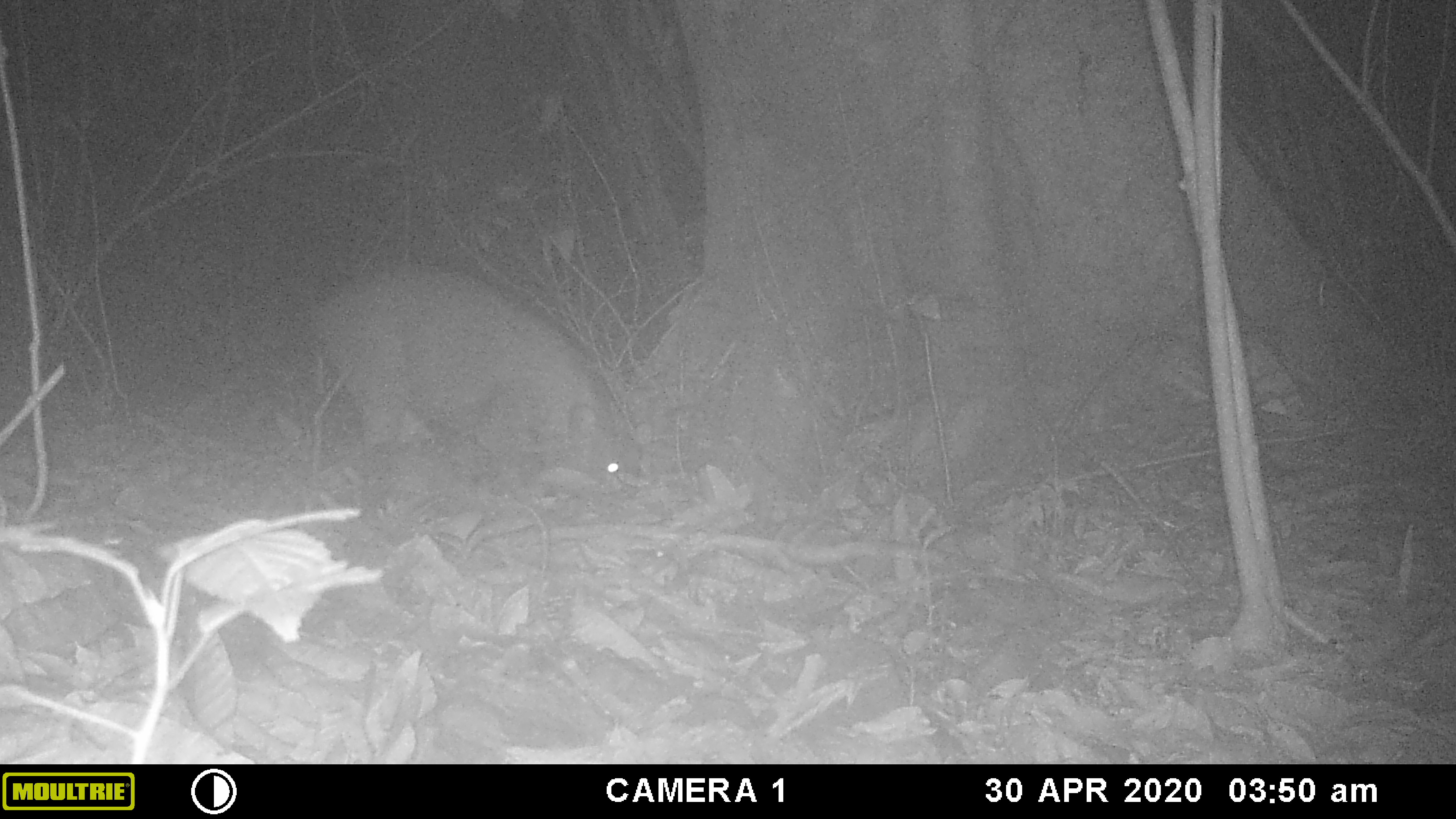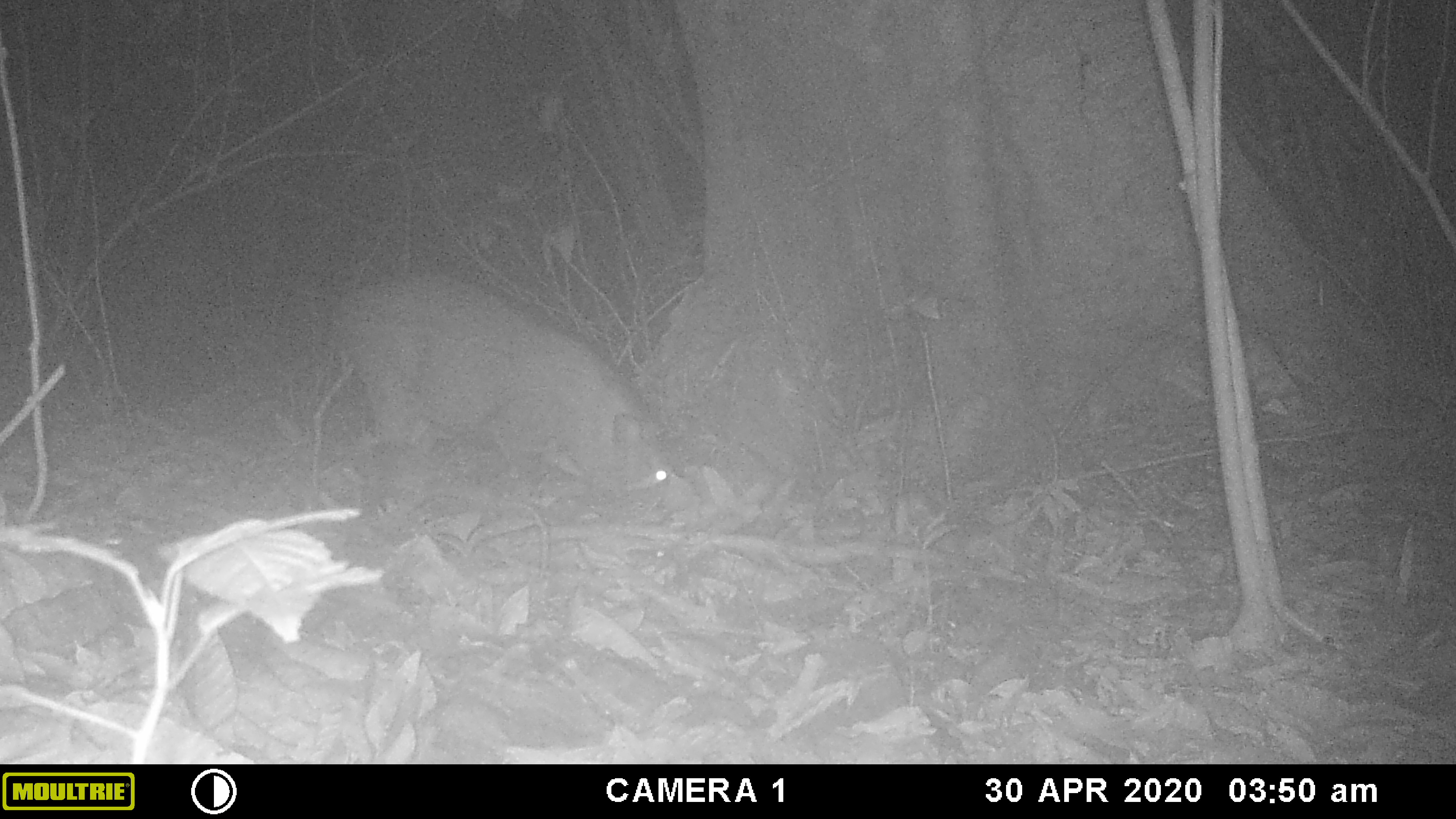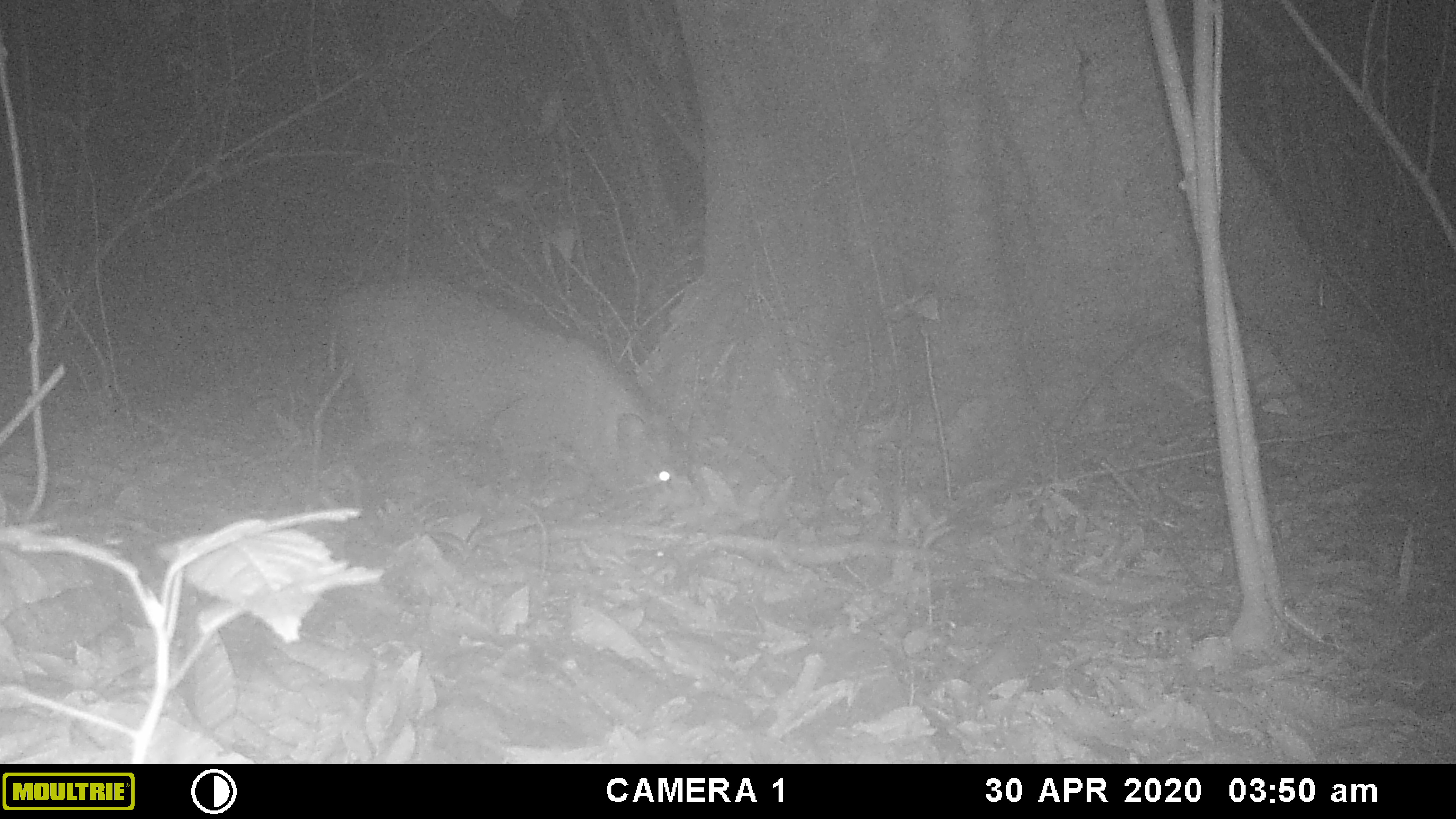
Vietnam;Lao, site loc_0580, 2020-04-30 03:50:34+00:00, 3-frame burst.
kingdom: Animalia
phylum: Chordata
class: Mammalia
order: Artiodactyla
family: Suidae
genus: Sus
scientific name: Sus scrofa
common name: eurasian wild pig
Eurasian wild pig (Sus scrofa). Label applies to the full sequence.